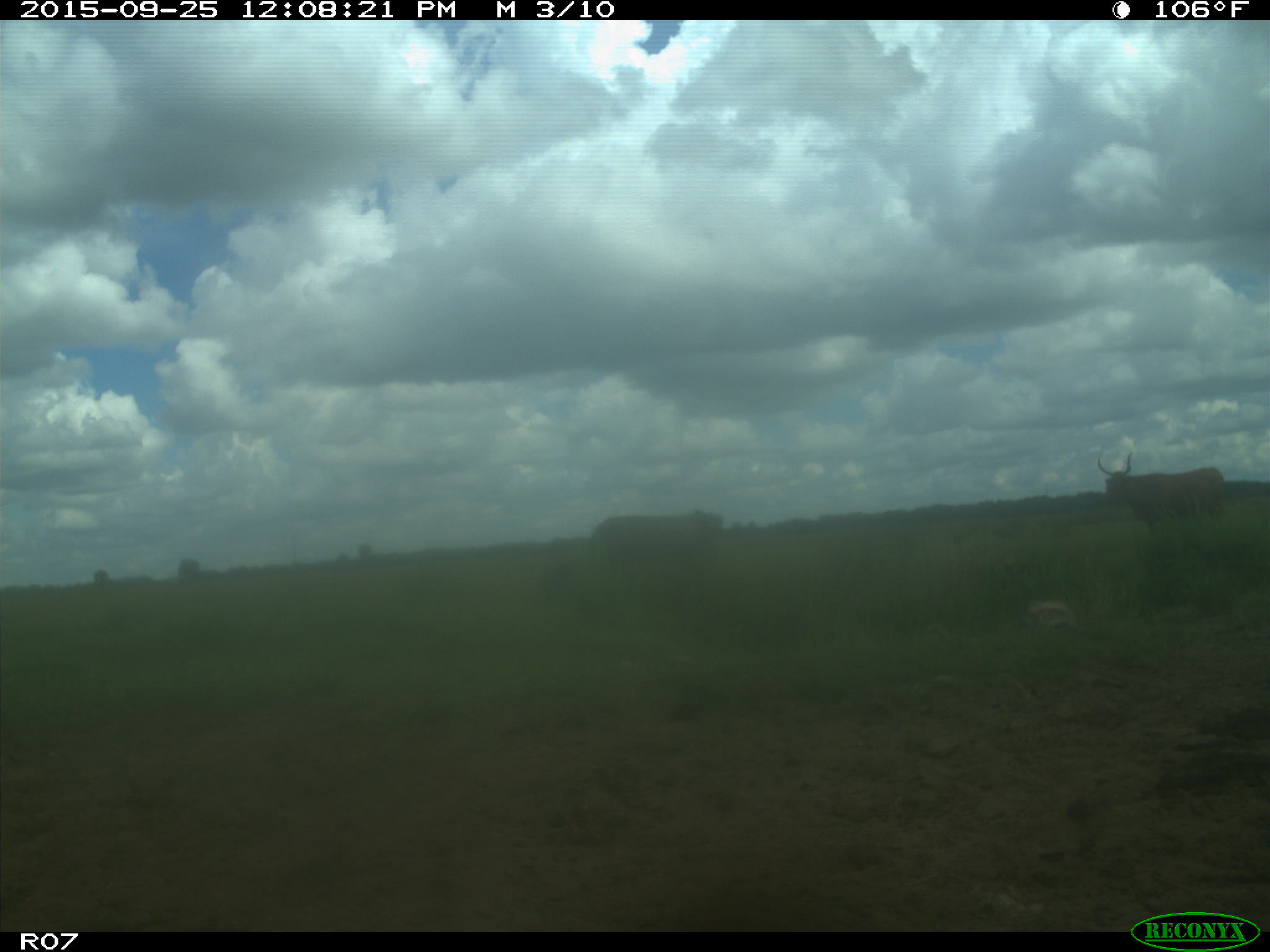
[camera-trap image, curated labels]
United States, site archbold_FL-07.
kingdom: Animalia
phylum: Chordata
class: Mammalia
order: Artiodactyla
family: Bovidae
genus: Bos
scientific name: Bos taurus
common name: domestic cow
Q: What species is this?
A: Bos taurus (domestic cow).